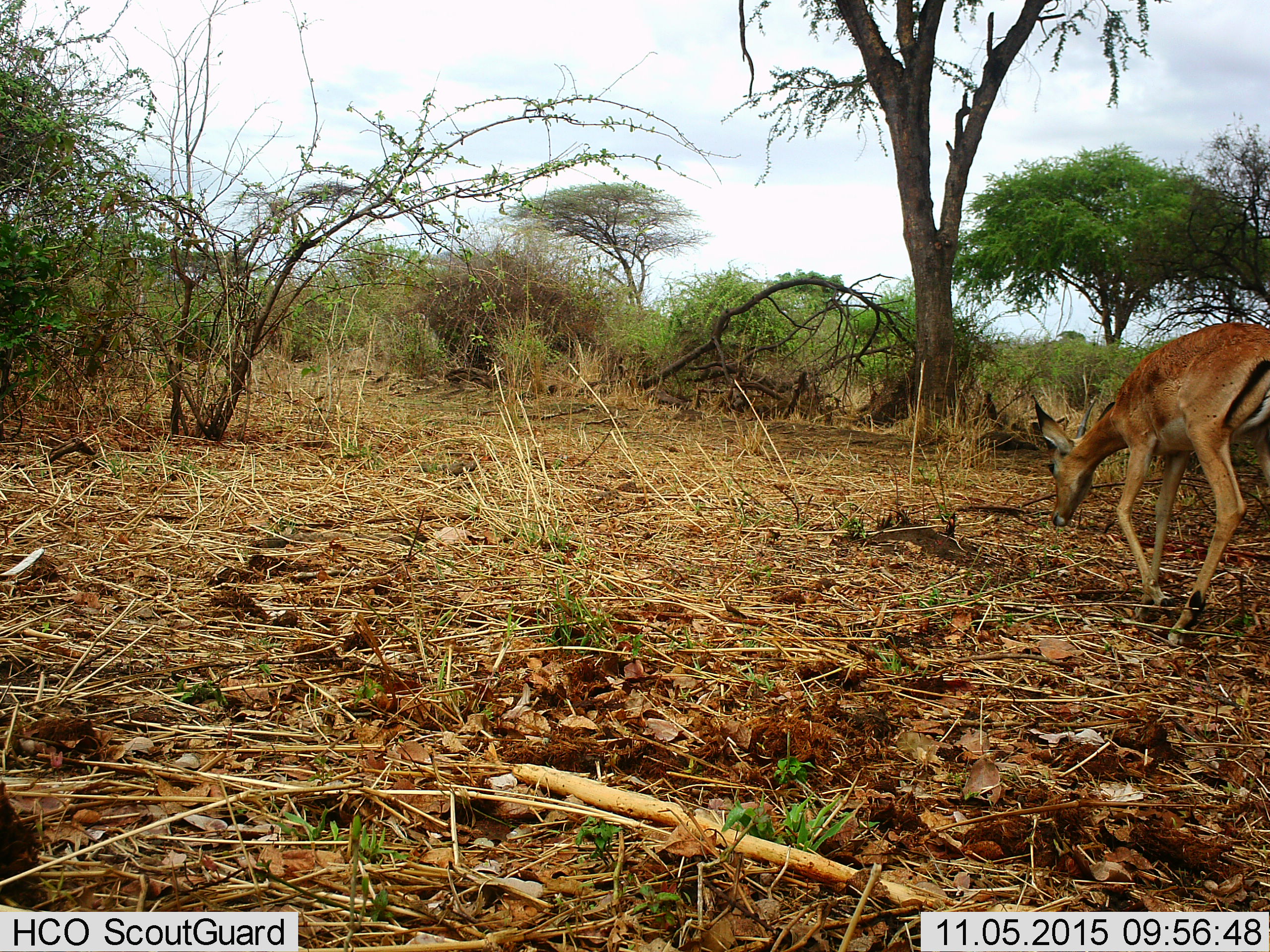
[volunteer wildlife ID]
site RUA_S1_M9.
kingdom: Animalia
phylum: Chordata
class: Mammalia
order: Artiodactyla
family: Bovidae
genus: Aepyceros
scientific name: Aepyceros melampus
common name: impala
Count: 1.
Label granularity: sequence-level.